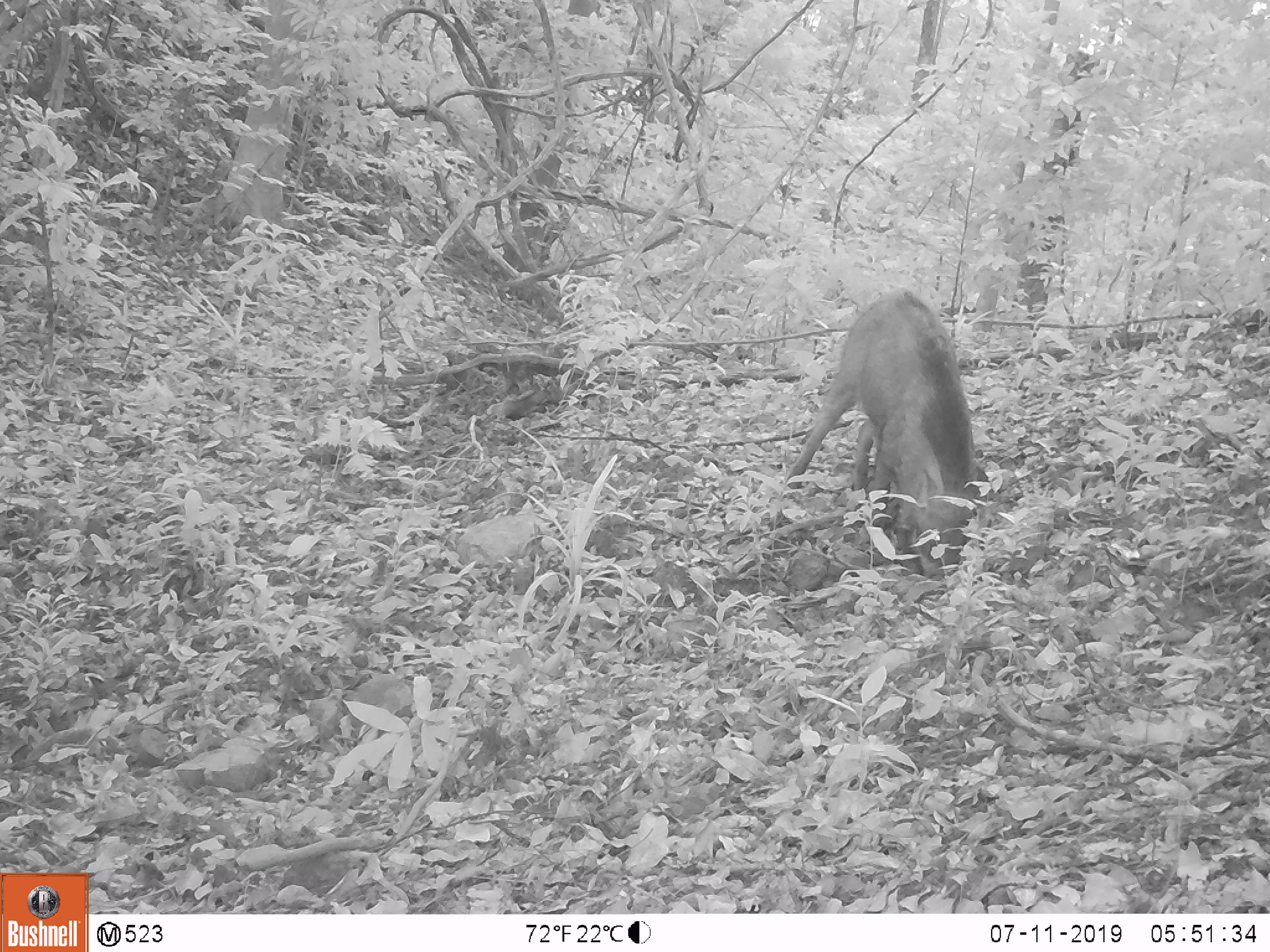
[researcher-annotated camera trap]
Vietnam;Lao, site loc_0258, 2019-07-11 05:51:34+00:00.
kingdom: Animalia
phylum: Chordata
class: Mammalia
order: Artiodactyla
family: Suidae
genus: Sus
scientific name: Sus scrofa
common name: eurasian wild pig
Eurasian wild pig (Sus scrofa). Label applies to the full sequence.